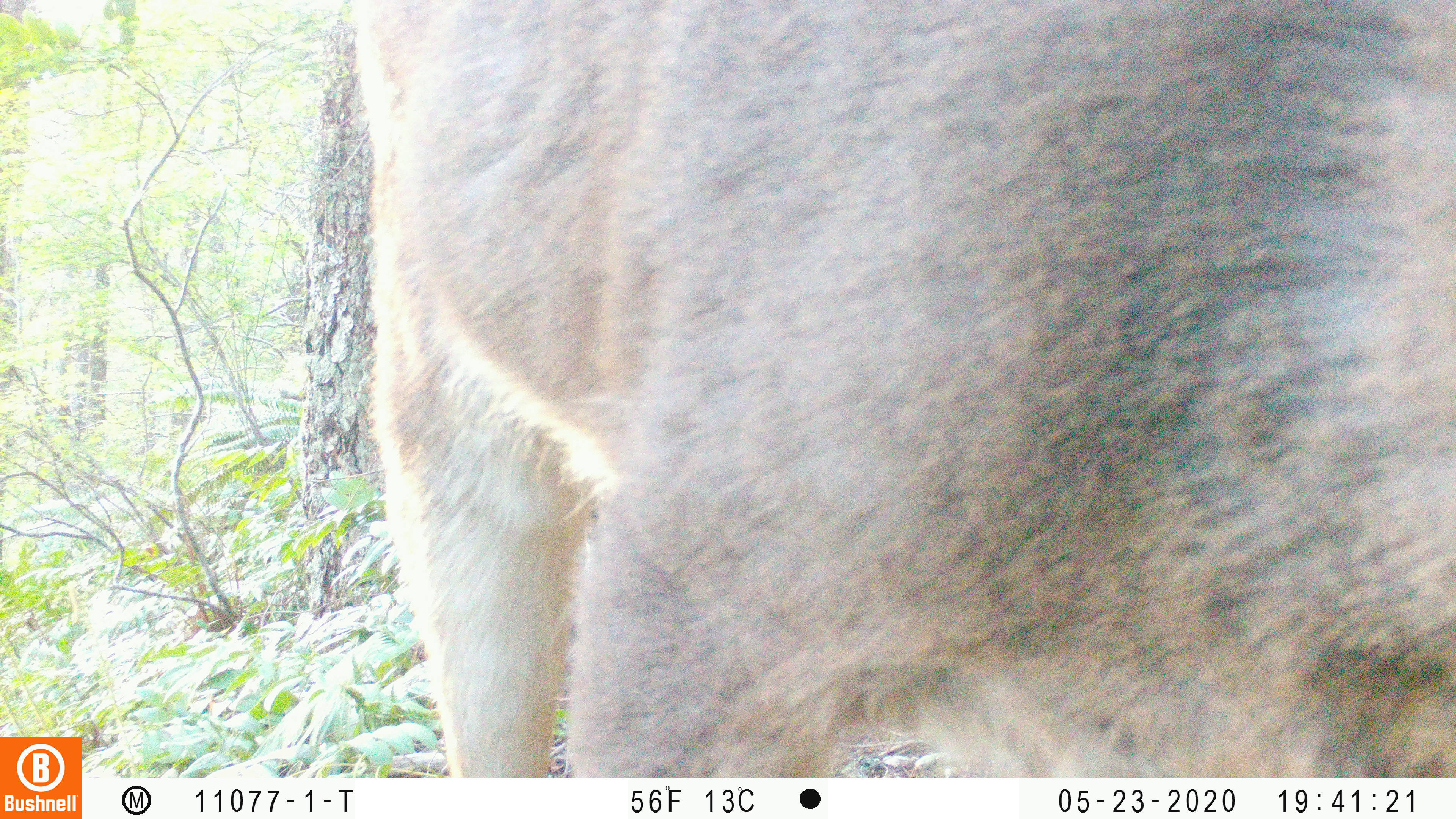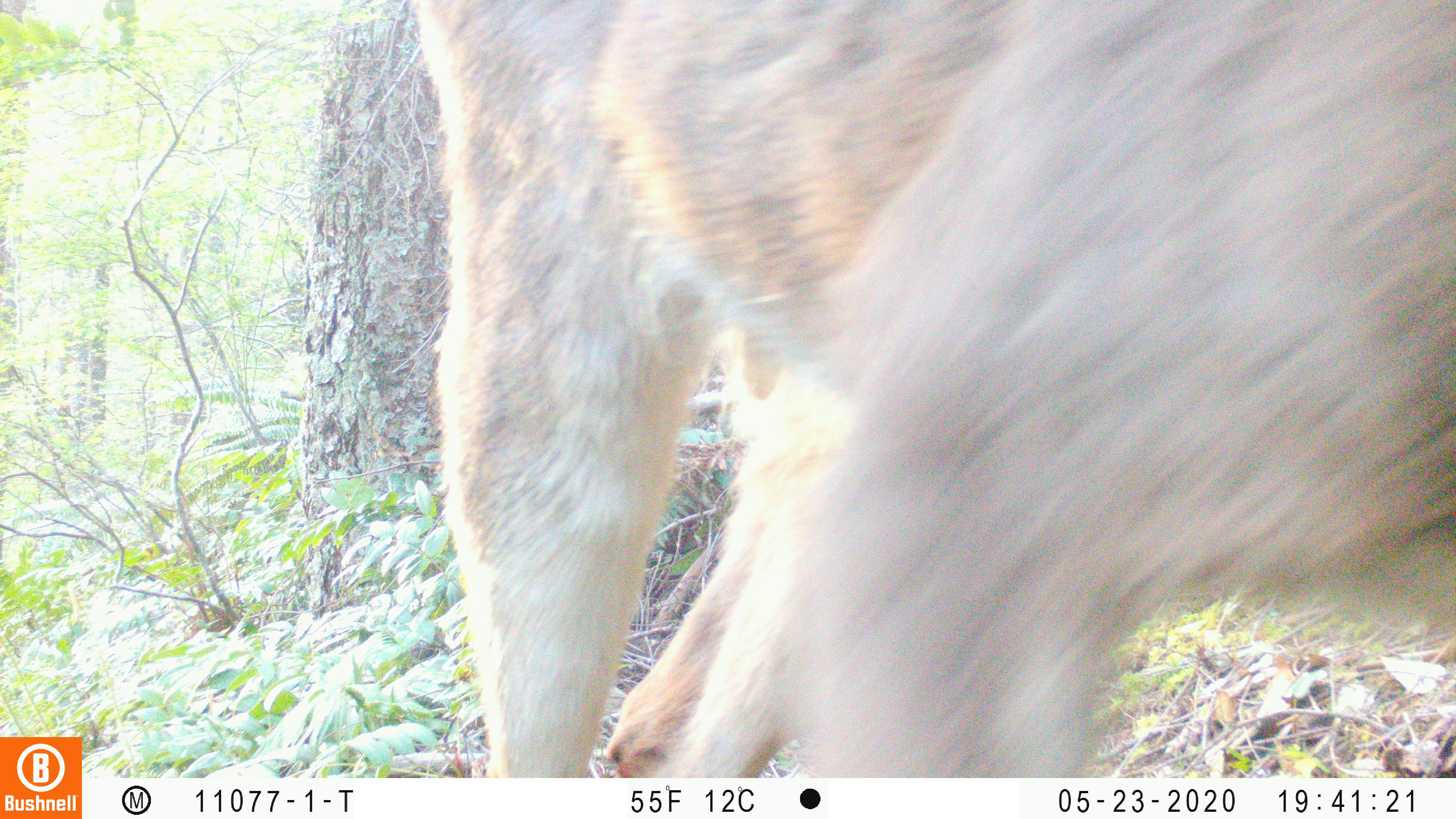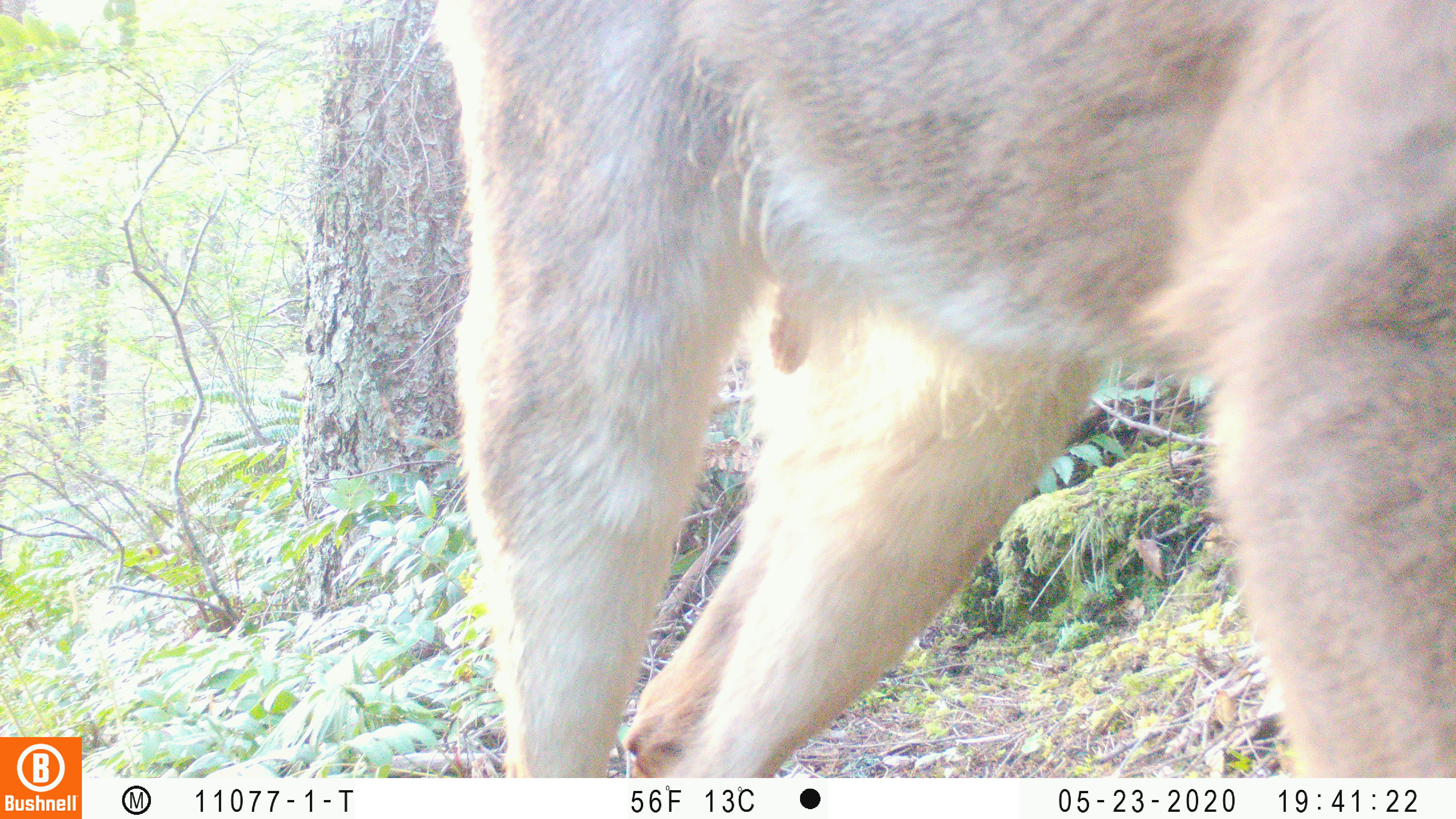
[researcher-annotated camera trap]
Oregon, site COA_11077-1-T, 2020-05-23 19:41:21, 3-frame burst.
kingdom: Animalia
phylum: Chordata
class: Mammalia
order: Artiodactyla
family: Cervidae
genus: Odocoileus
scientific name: Odocoileus hemionus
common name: black-tailed deer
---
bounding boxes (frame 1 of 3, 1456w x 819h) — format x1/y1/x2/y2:
black-tailed deer: 351/0/1451/768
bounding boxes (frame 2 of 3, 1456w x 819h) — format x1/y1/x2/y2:
black-tailed deer: 416/0/1455/772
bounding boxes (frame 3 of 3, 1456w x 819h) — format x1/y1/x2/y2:
black-tailed deer: 435/0/1451/766